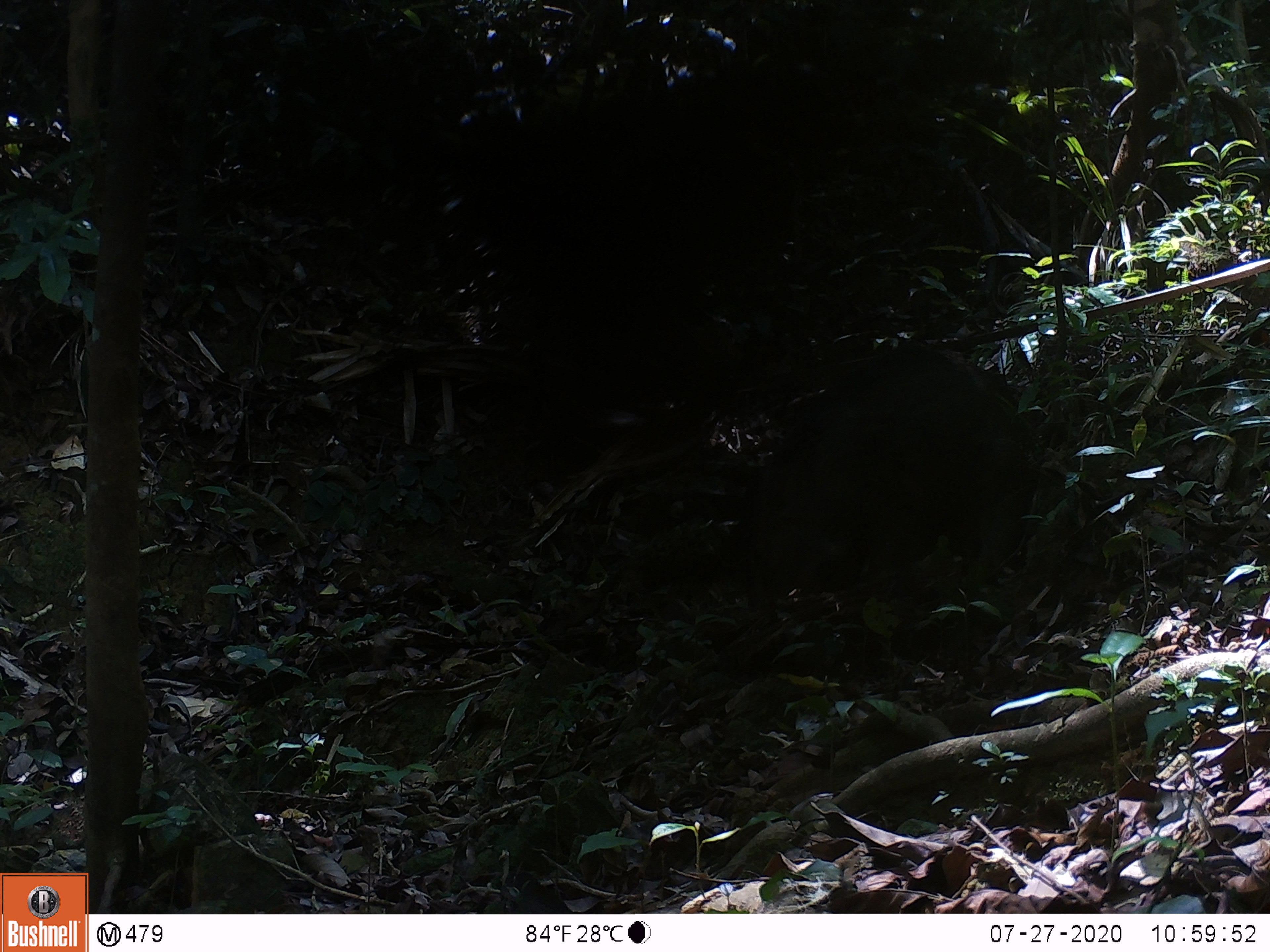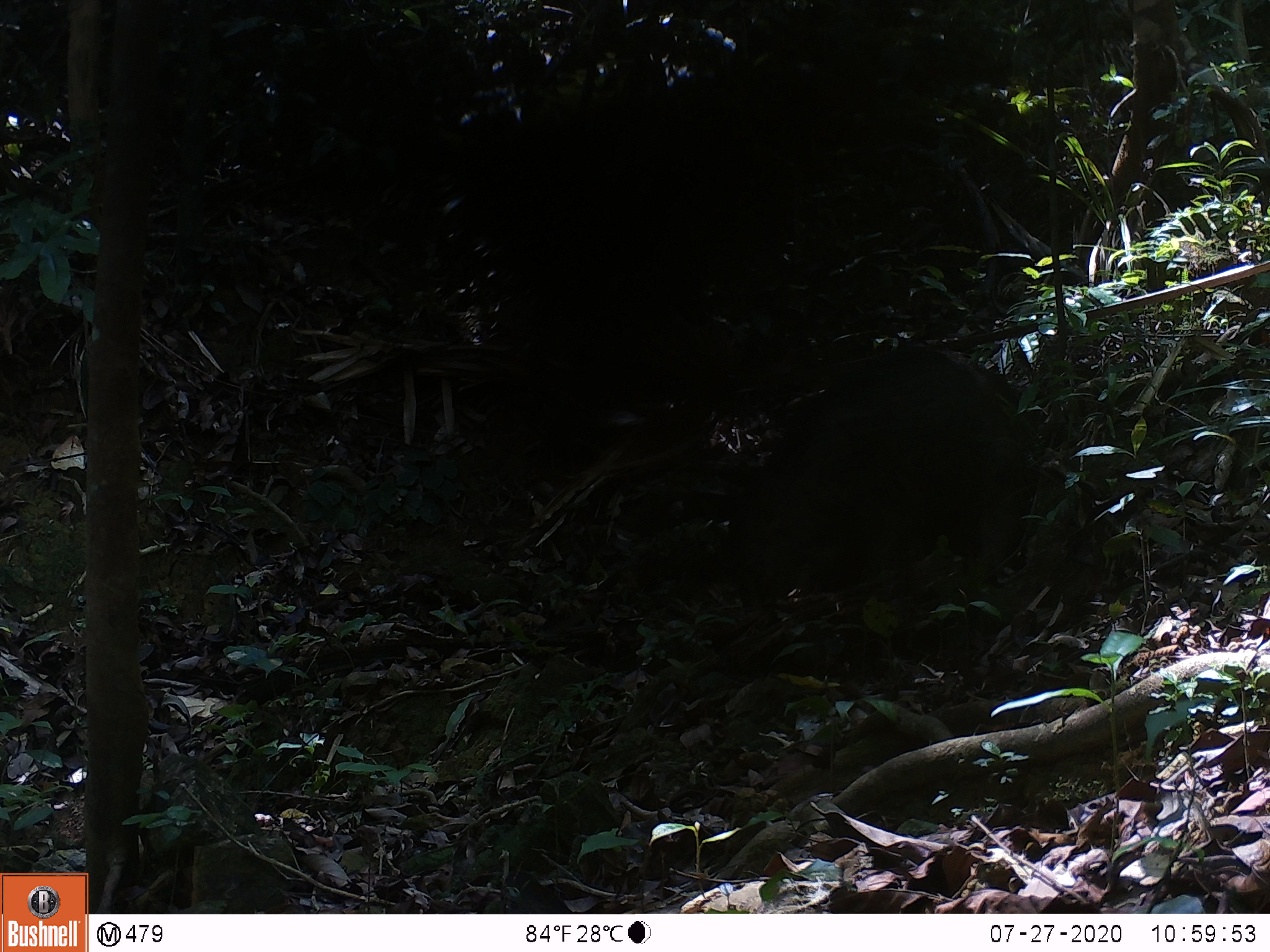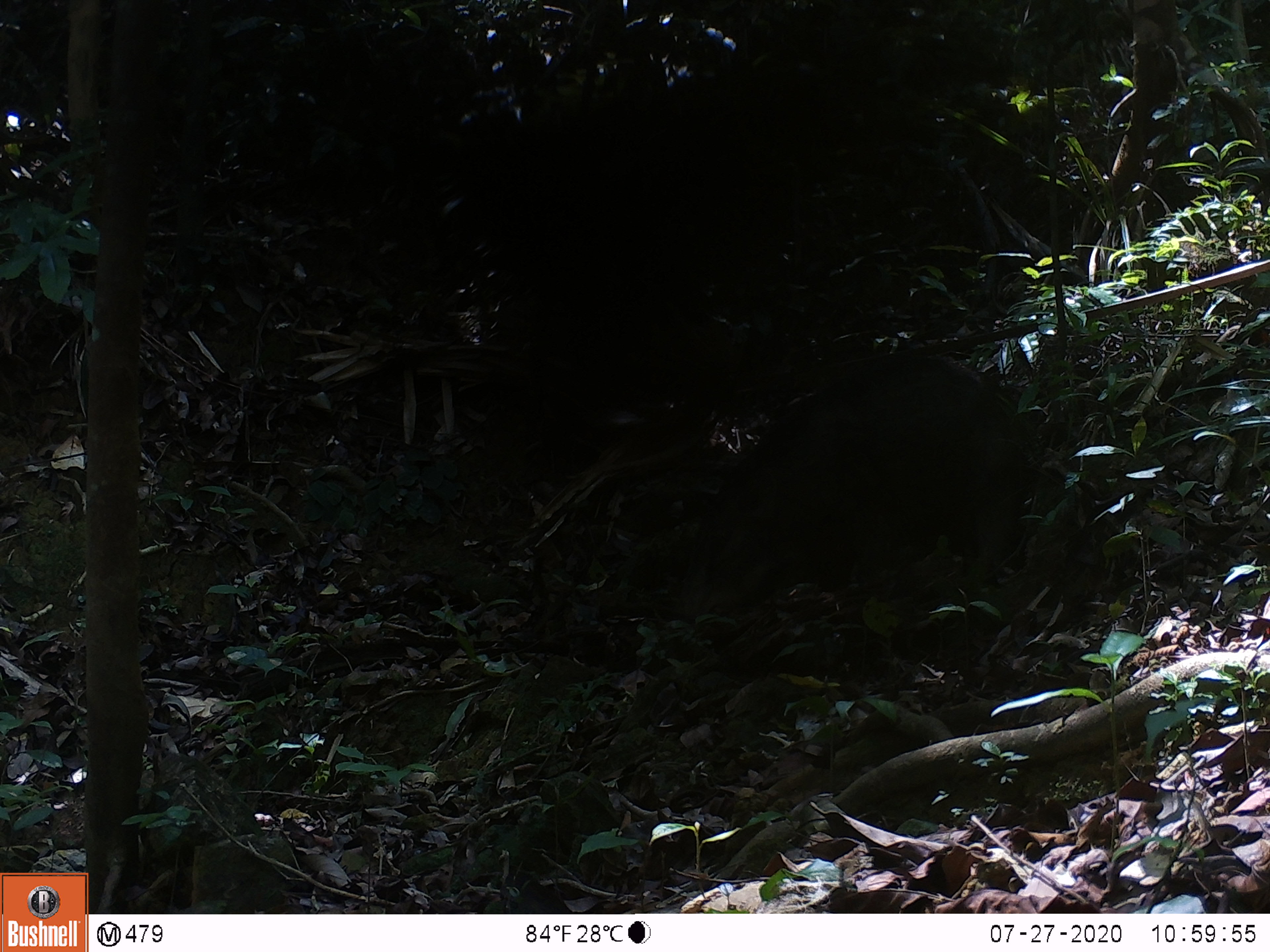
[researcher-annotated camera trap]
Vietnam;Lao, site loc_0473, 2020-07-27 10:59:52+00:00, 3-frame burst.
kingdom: Animalia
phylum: Chordata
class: Mammalia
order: Artiodactyla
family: Suidae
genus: Sus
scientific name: Sus scrofa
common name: eurasian wild pig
Eurasian wild pig (Sus scrofa). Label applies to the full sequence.